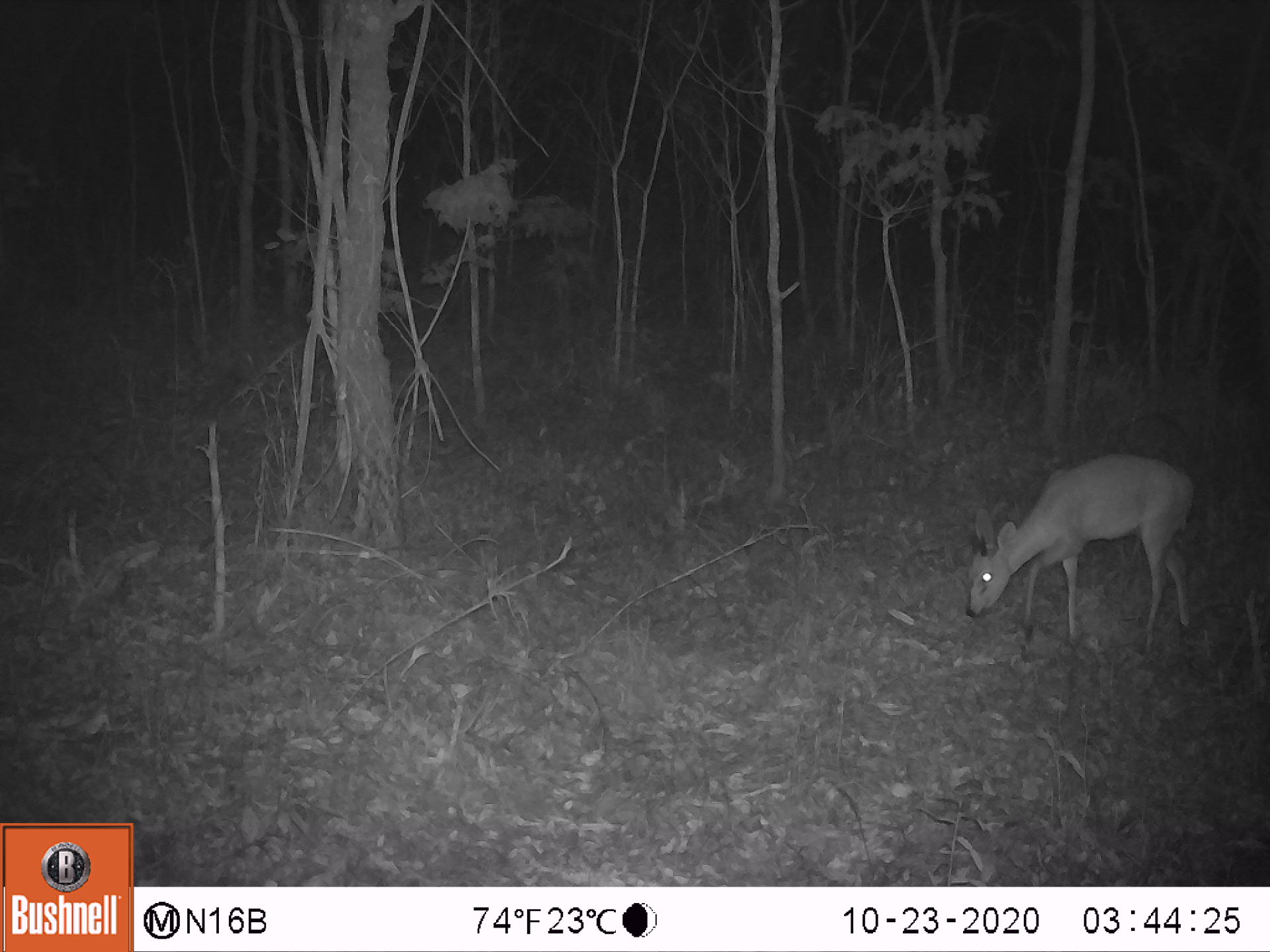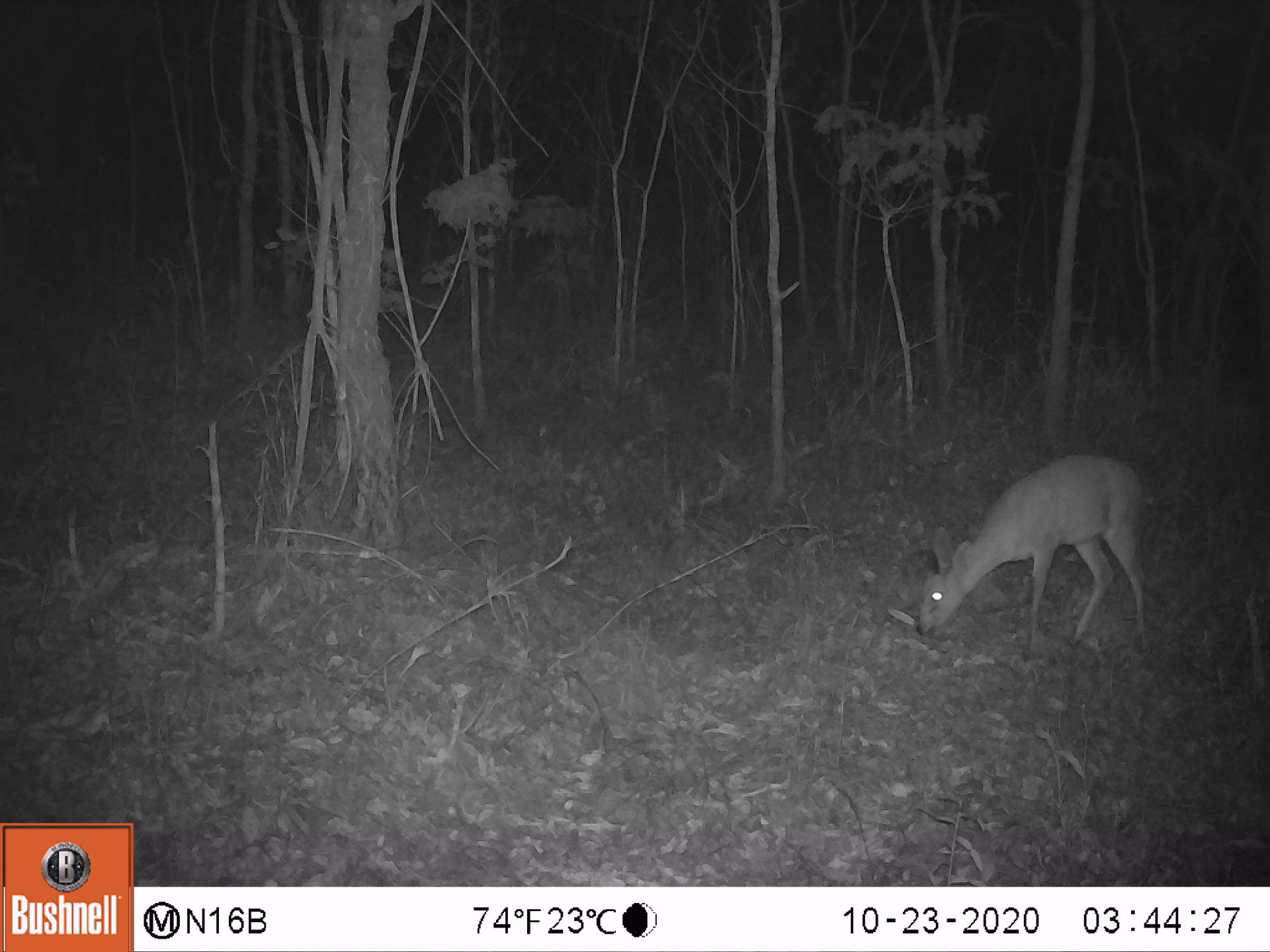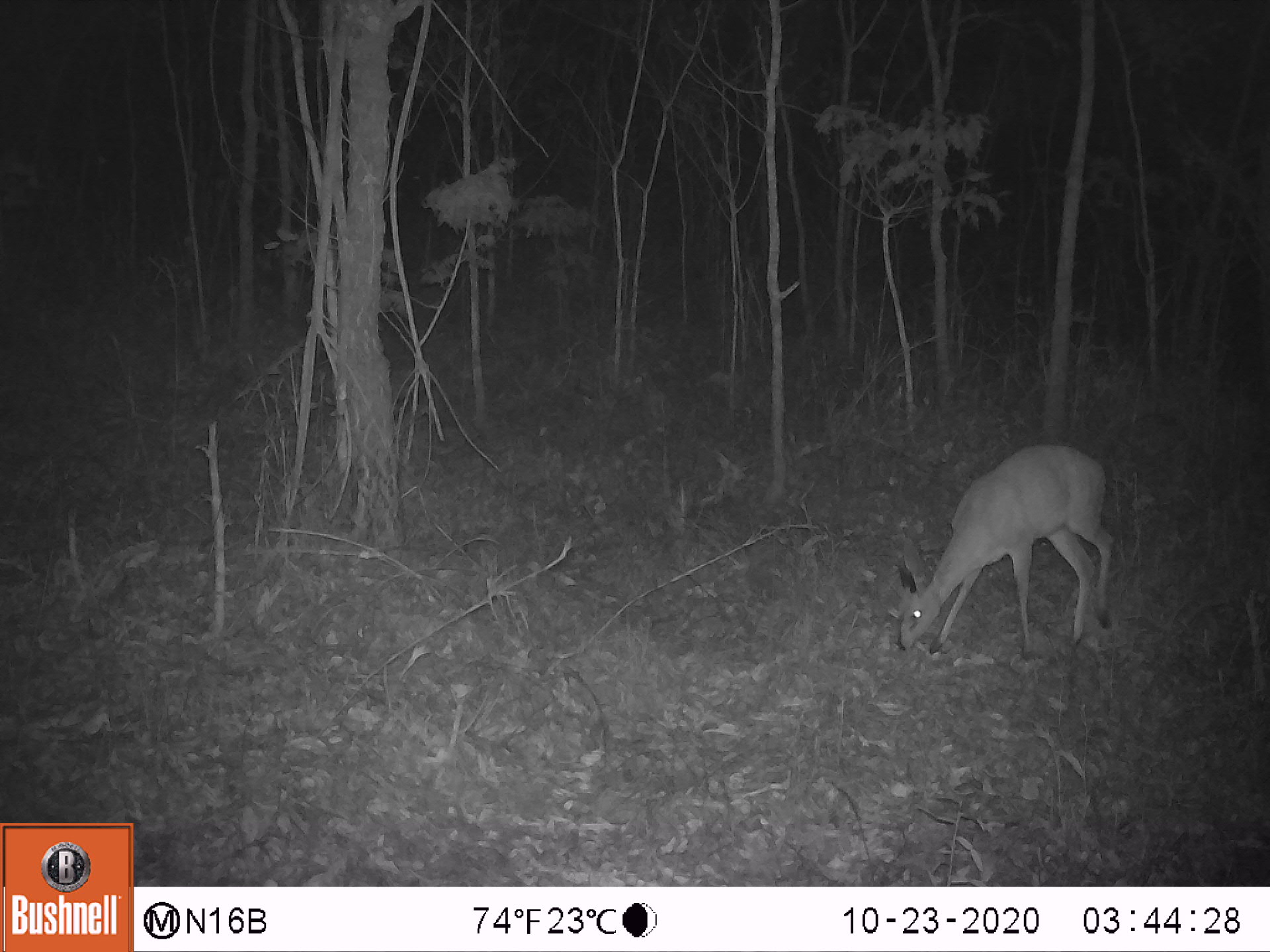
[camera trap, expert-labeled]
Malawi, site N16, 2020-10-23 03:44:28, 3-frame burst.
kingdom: Animalia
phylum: Chordata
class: Mammalia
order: Artiodactyla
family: Bovidae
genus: Sylvicapra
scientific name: Sylvicapra grimmia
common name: common duiker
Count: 1.